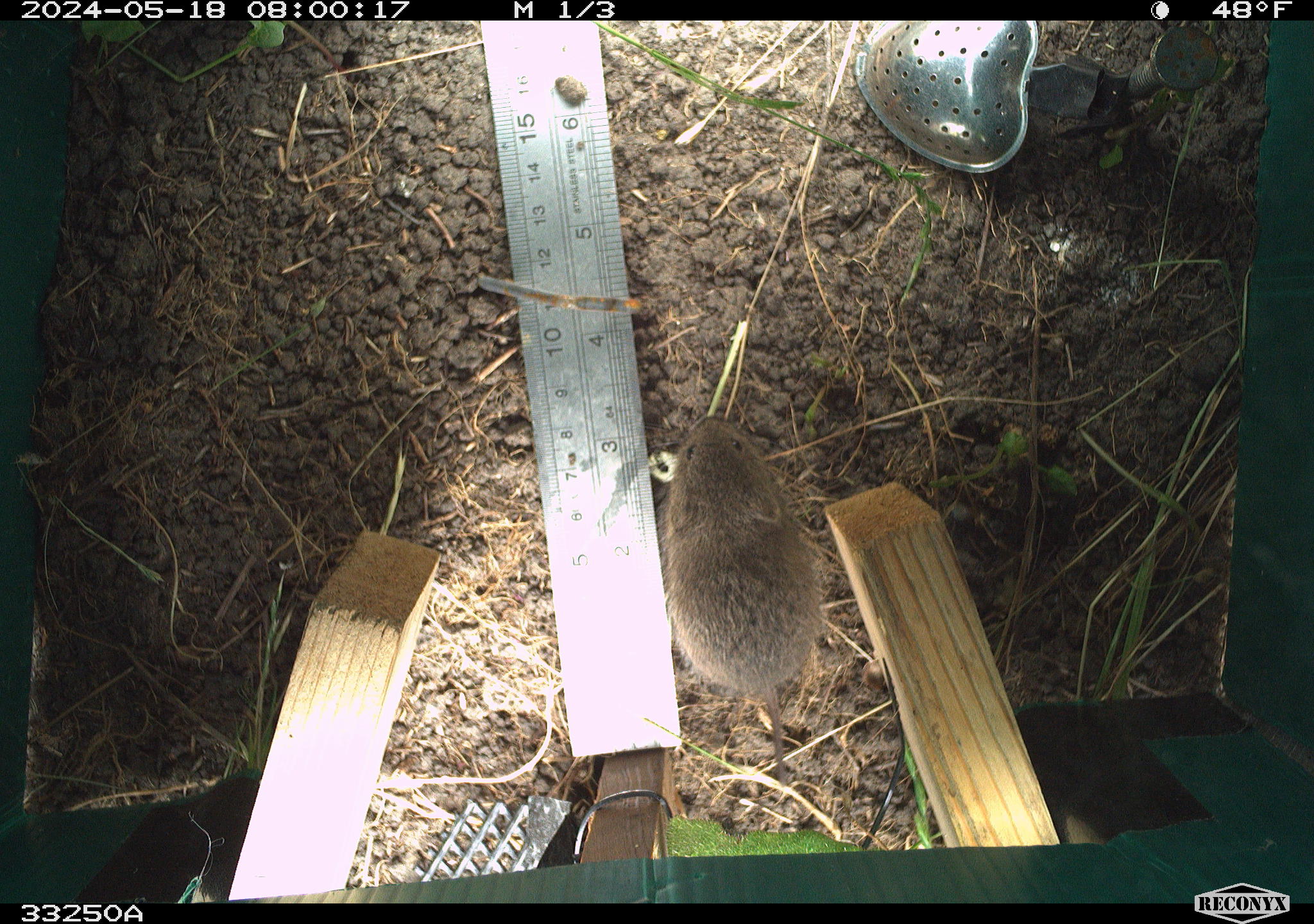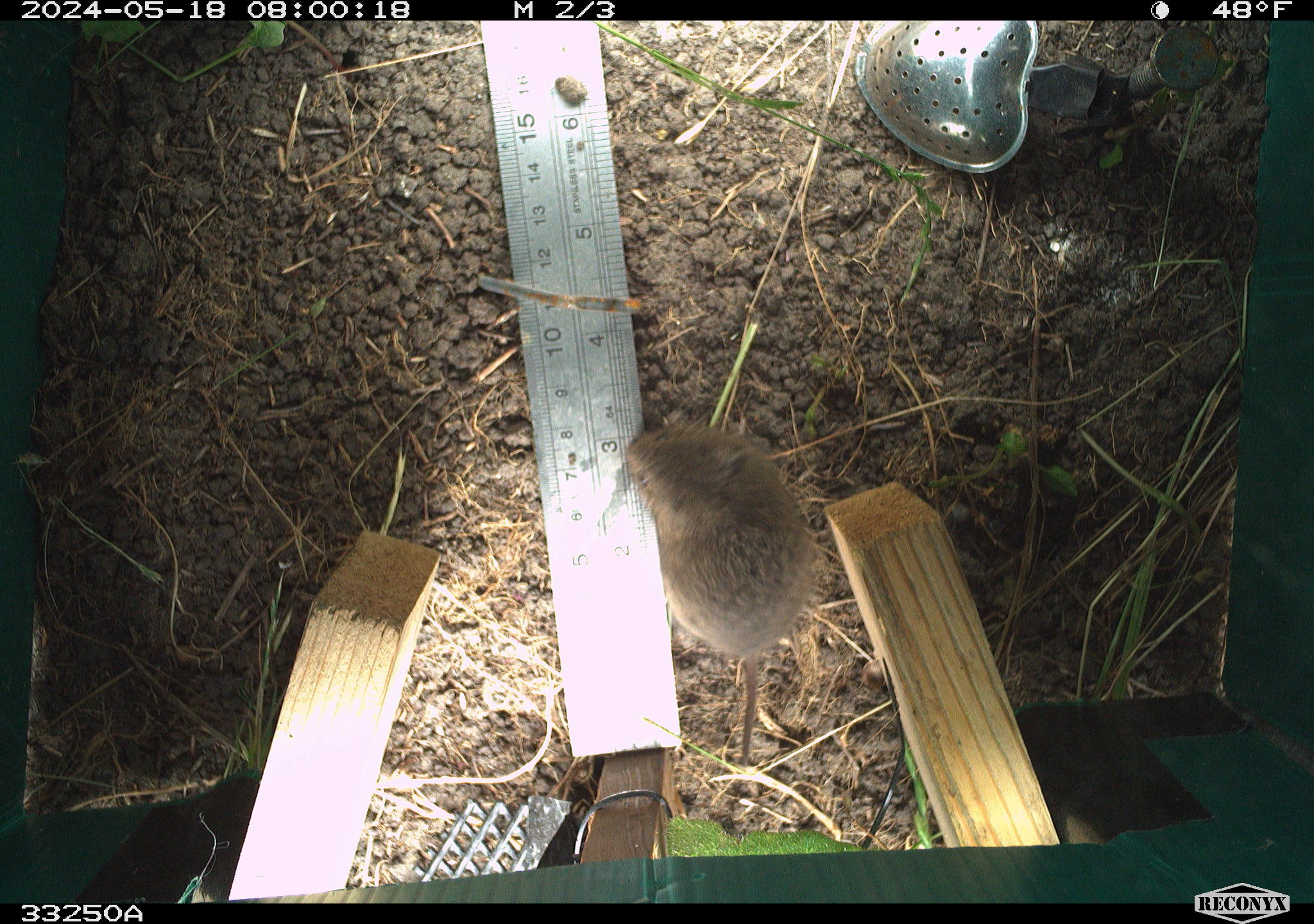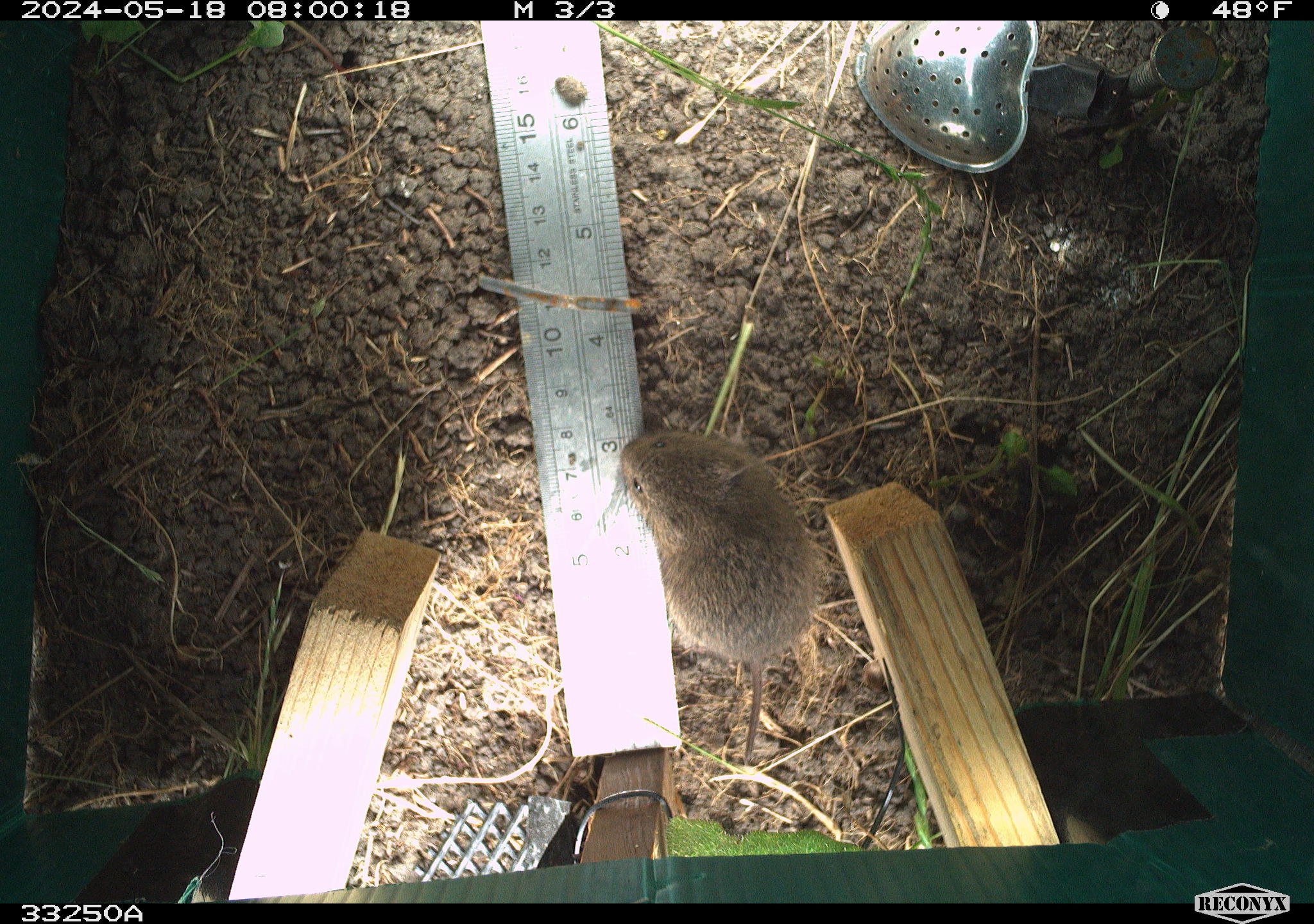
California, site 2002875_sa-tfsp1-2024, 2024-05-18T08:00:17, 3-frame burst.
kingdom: Animalia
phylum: Chordata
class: Mammalia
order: Rodentia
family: Cricetidae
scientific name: Arvicolinae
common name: voles, lemmings, and muskrats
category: arvicolinae subfamily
Arvicolinae subfamily (voles, lemmings, and muskrats) (Arvicolinae).